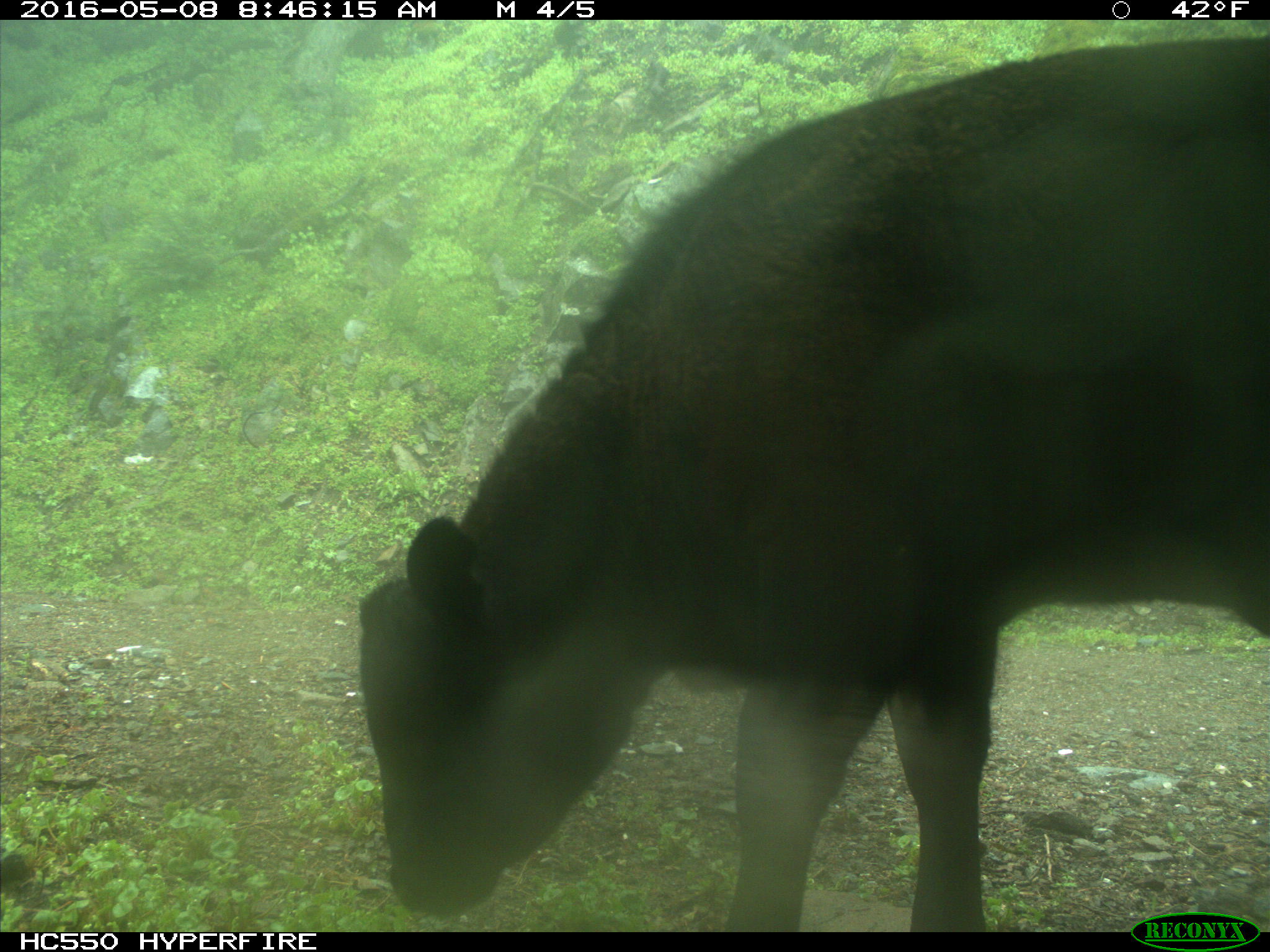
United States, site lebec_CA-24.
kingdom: Animalia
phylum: Chordata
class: Mammalia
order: Artiodactyla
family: Bovidae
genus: Bos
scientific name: Bos taurus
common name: domestic cow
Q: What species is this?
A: Bos taurus (domestic cow).